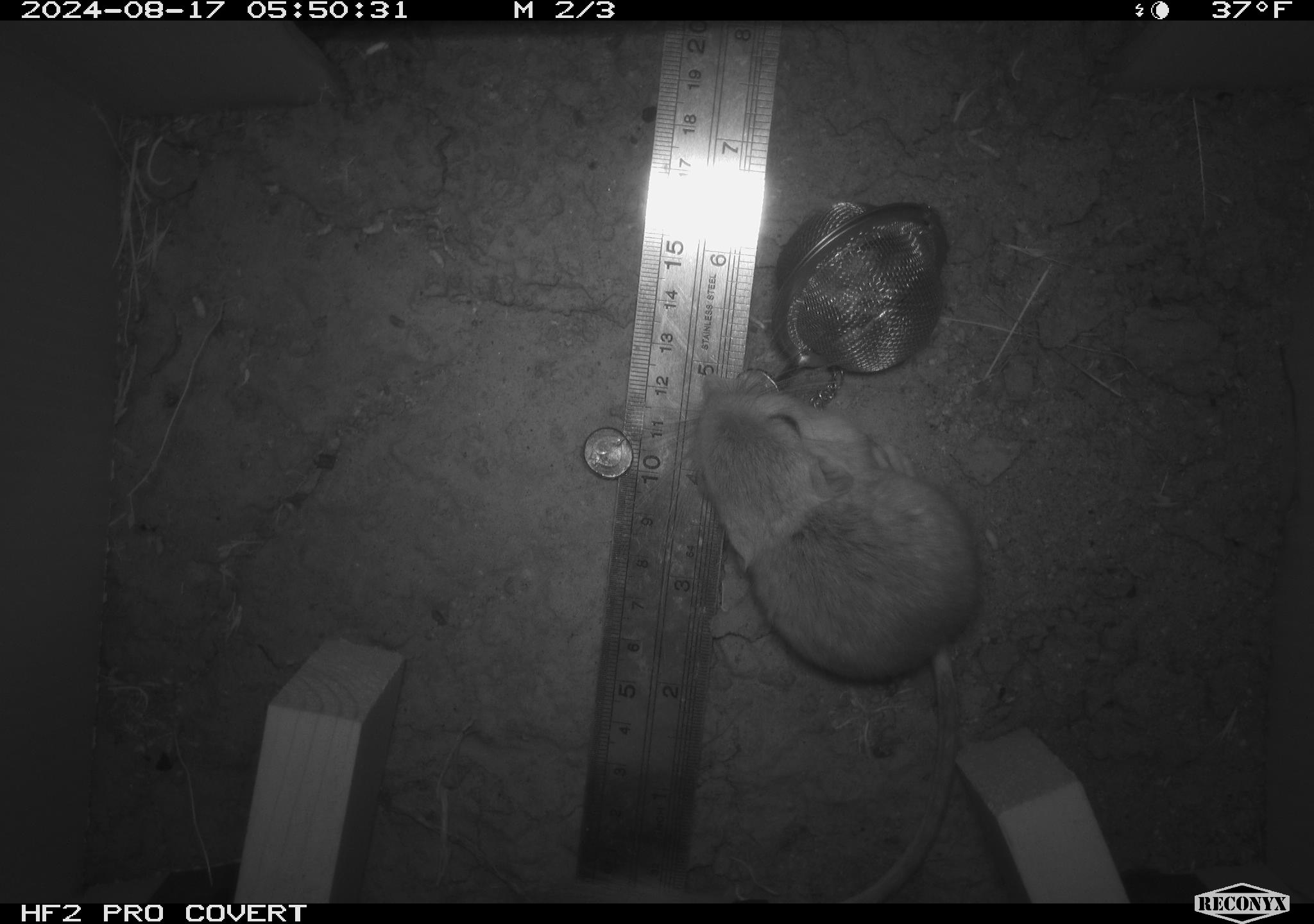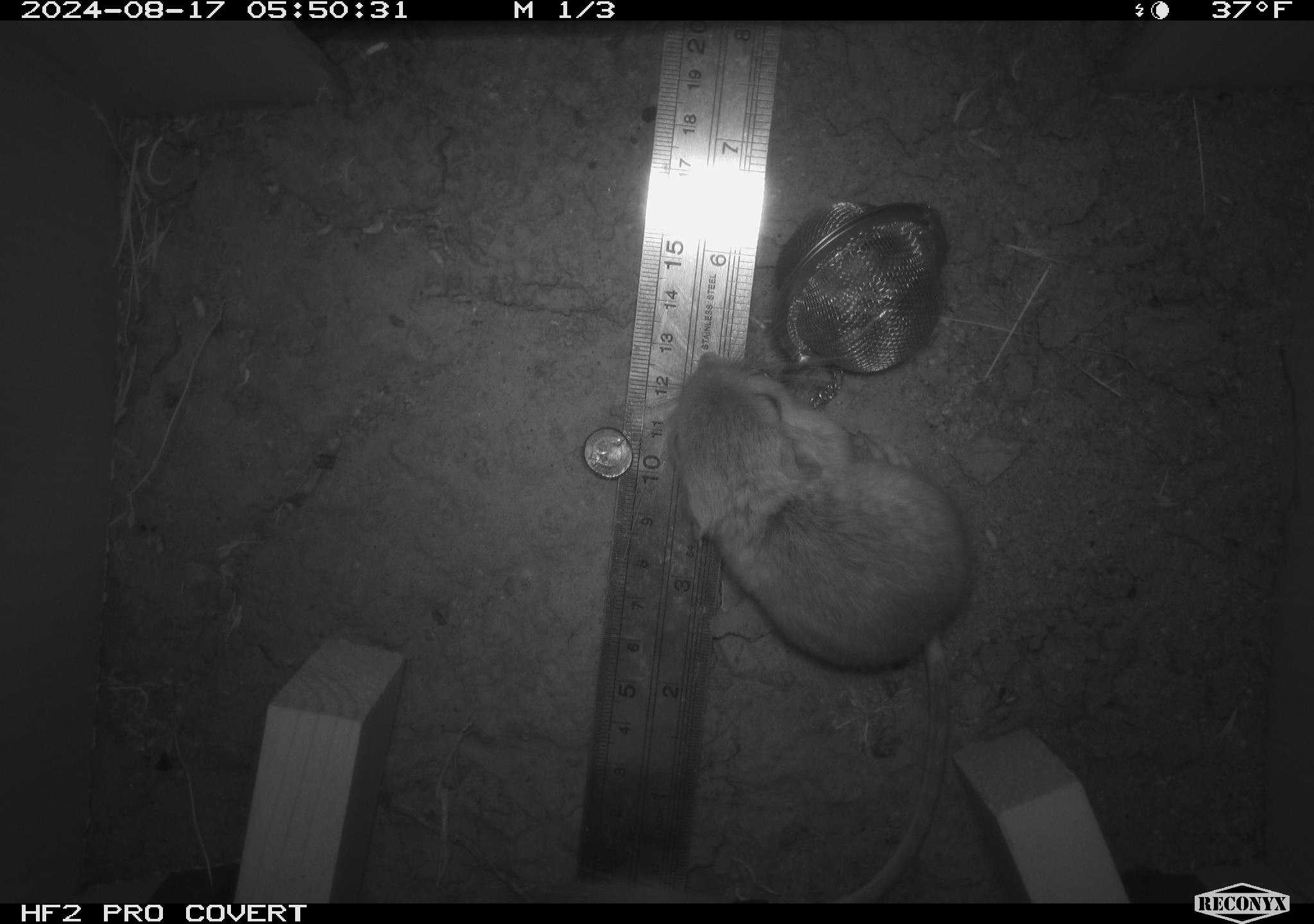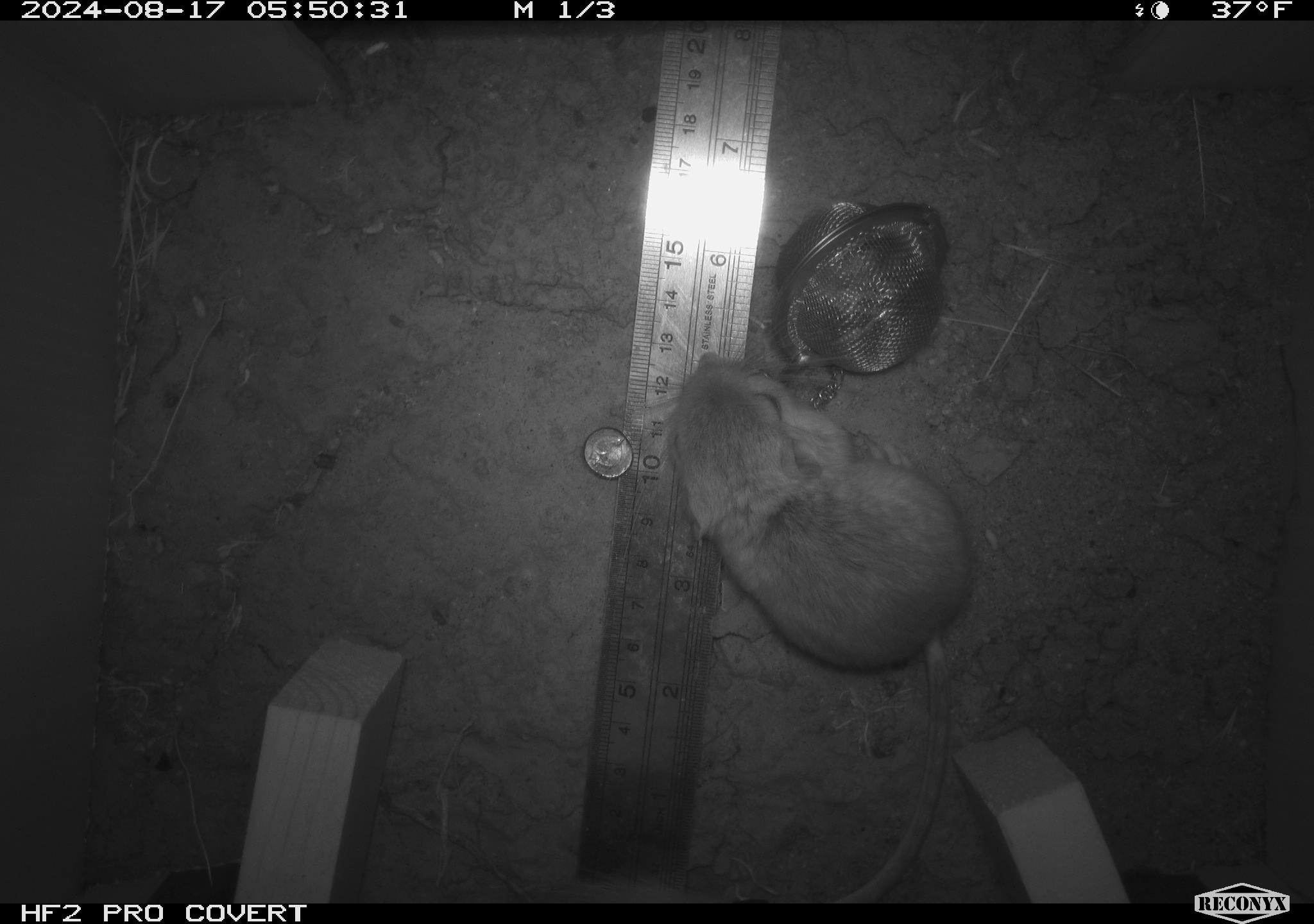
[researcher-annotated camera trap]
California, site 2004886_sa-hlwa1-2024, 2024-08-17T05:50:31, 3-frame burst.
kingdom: Animalia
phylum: Chordata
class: Mammalia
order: Rodentia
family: Heteromyidae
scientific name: Heteromyidae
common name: kangaroo rats and pocket mice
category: heteromyidae family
Heteromyidae family (kangaroo rats and pocket mice) (Heteromyidae).